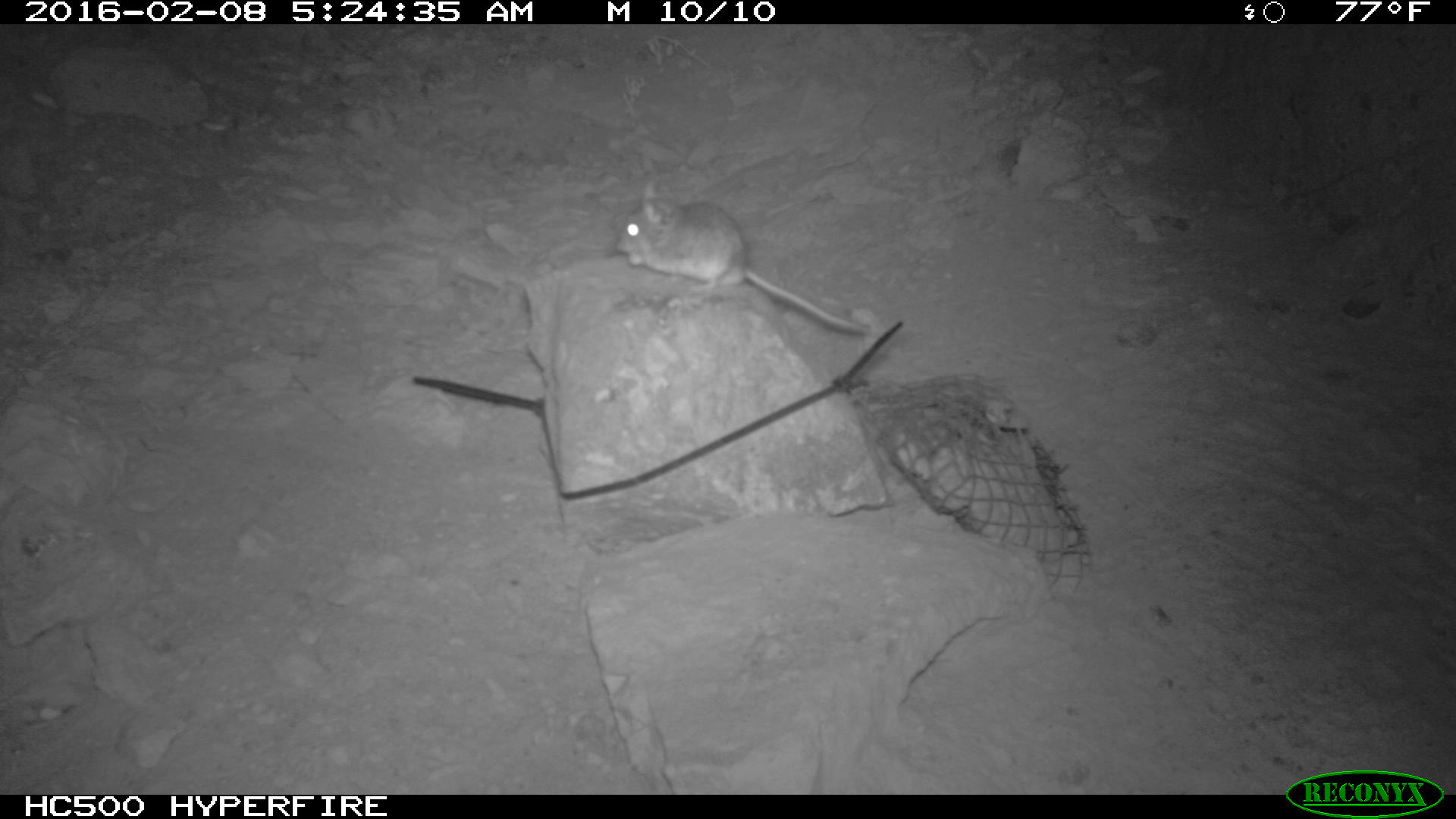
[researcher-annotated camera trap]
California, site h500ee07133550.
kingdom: Animalia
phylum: Chordata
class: Mammalia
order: Rodentia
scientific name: Rodentia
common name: rodent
Rodent (Rodentia).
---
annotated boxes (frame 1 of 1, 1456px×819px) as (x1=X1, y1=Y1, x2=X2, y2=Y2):
rodent: (x1=613, y1=172, x2=870, y2=340)